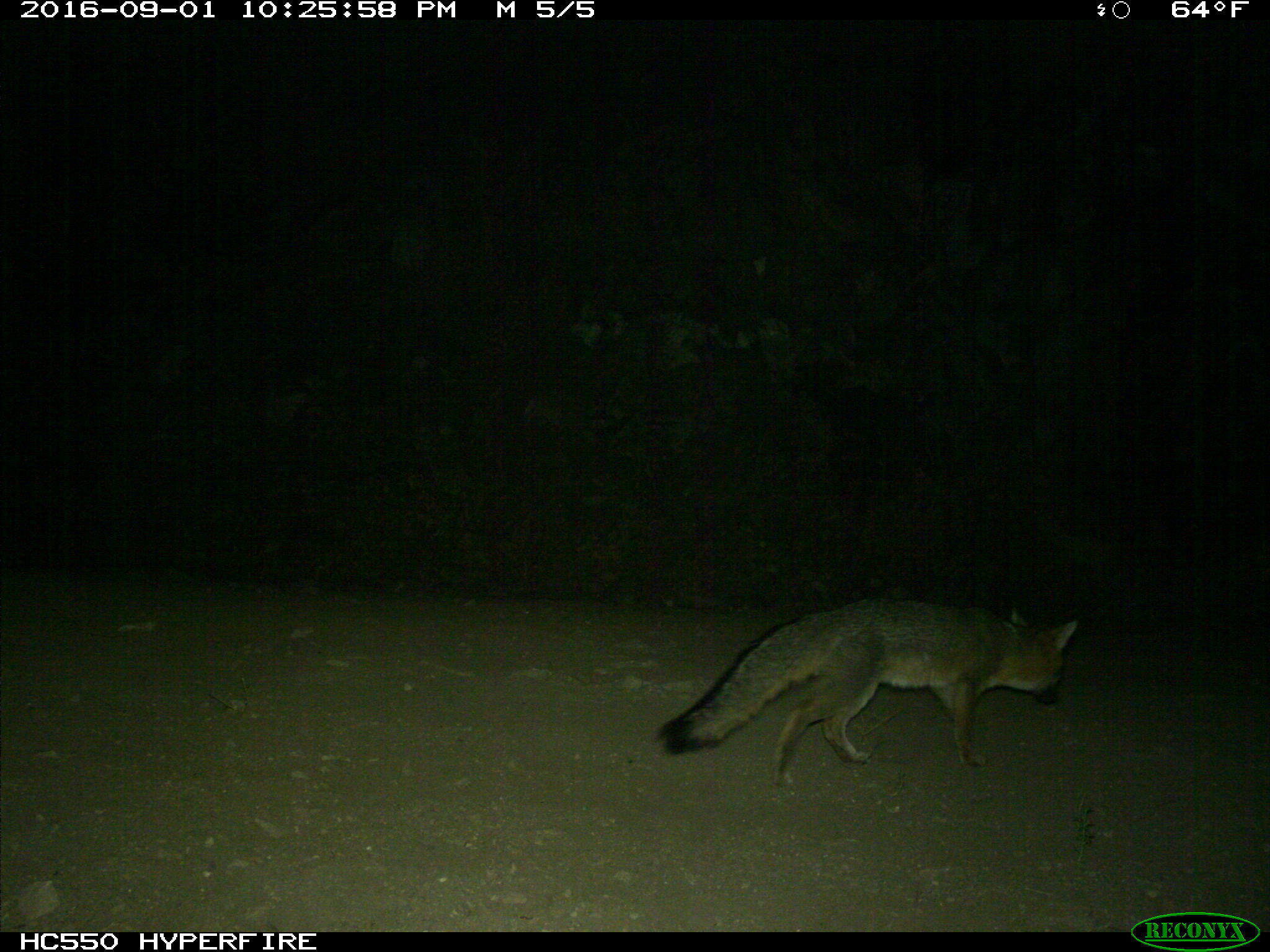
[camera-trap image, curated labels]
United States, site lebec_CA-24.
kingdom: Animalia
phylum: Chordata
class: Mammalia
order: Carnivora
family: Canidae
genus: Urocyon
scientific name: Urocyon cinereoargenteus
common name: gray fox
Urocyon cinereoargenteus (gray fox).